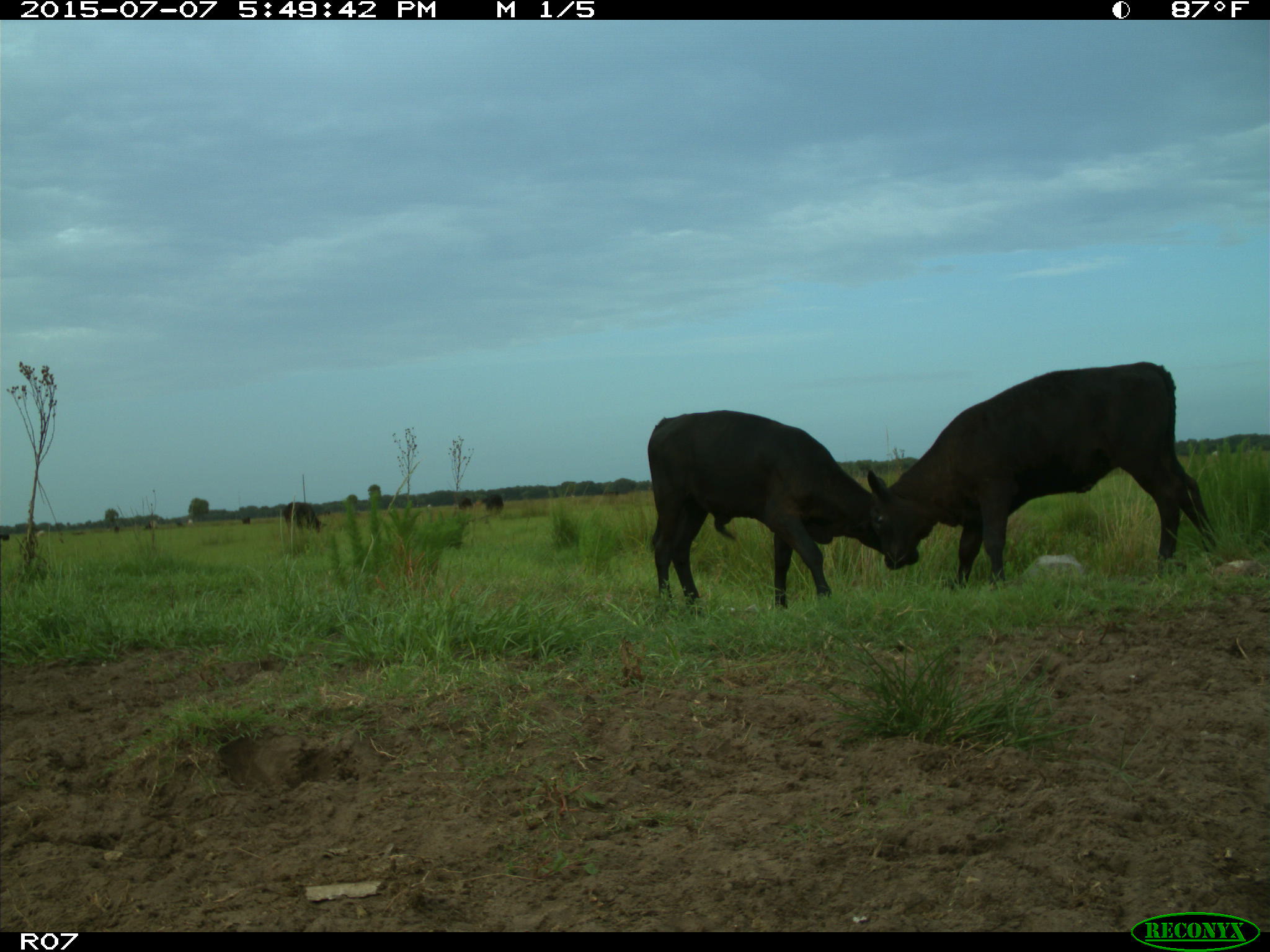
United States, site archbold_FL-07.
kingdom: Animalia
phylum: Chordata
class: Mammalia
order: Artiodactyla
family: Bovidae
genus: Bos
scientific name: Bos taurus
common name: domestic cow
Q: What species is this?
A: Bos taurus (domestic cow).